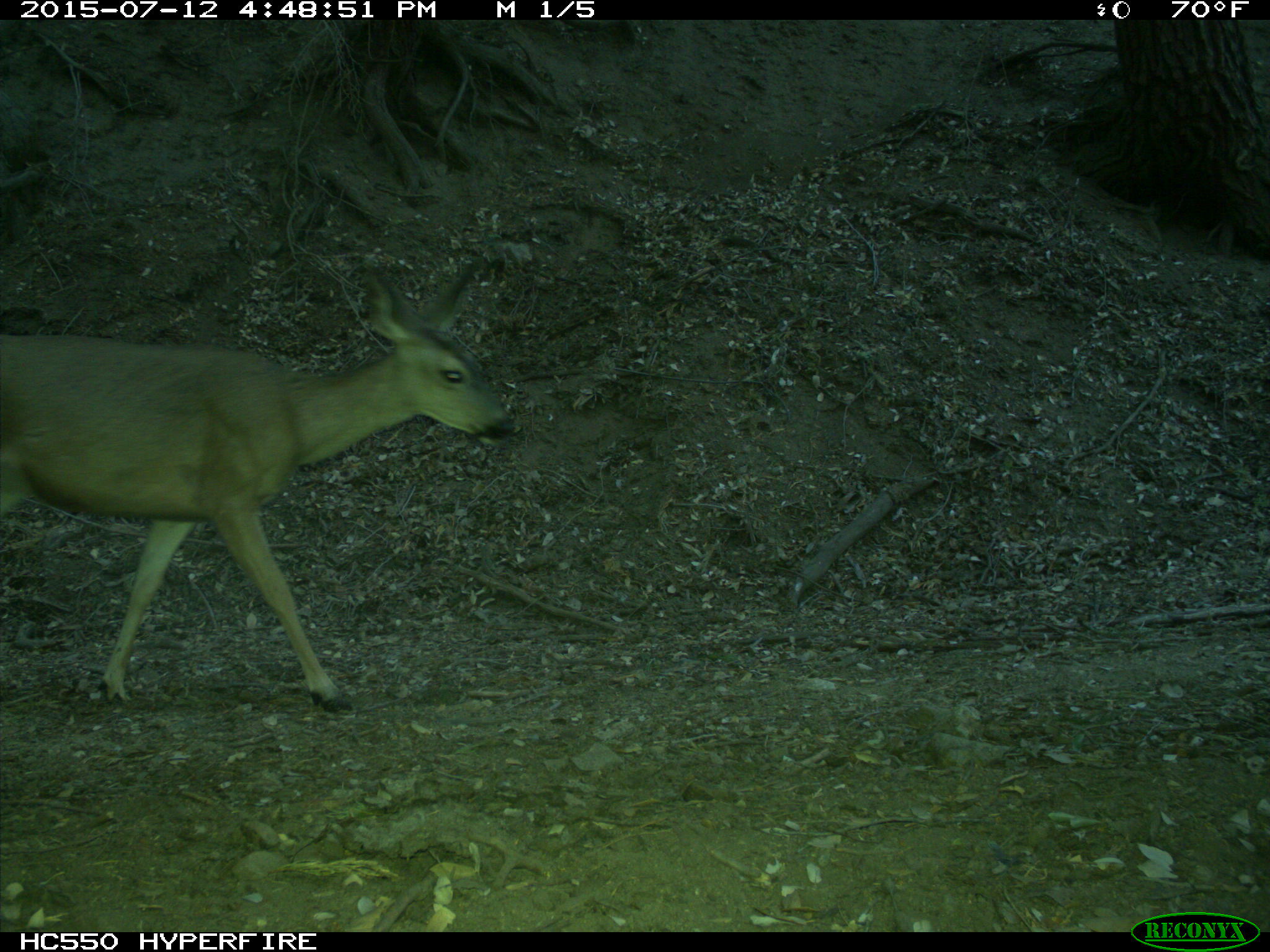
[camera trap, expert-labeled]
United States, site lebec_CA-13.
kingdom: Animalia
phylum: Chordata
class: Mammalia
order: Artiodactyla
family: Cervidae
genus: Odocoileus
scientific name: Odocoileus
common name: deer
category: unidentified deer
Unidentified deer (deer) (Odocoileus).